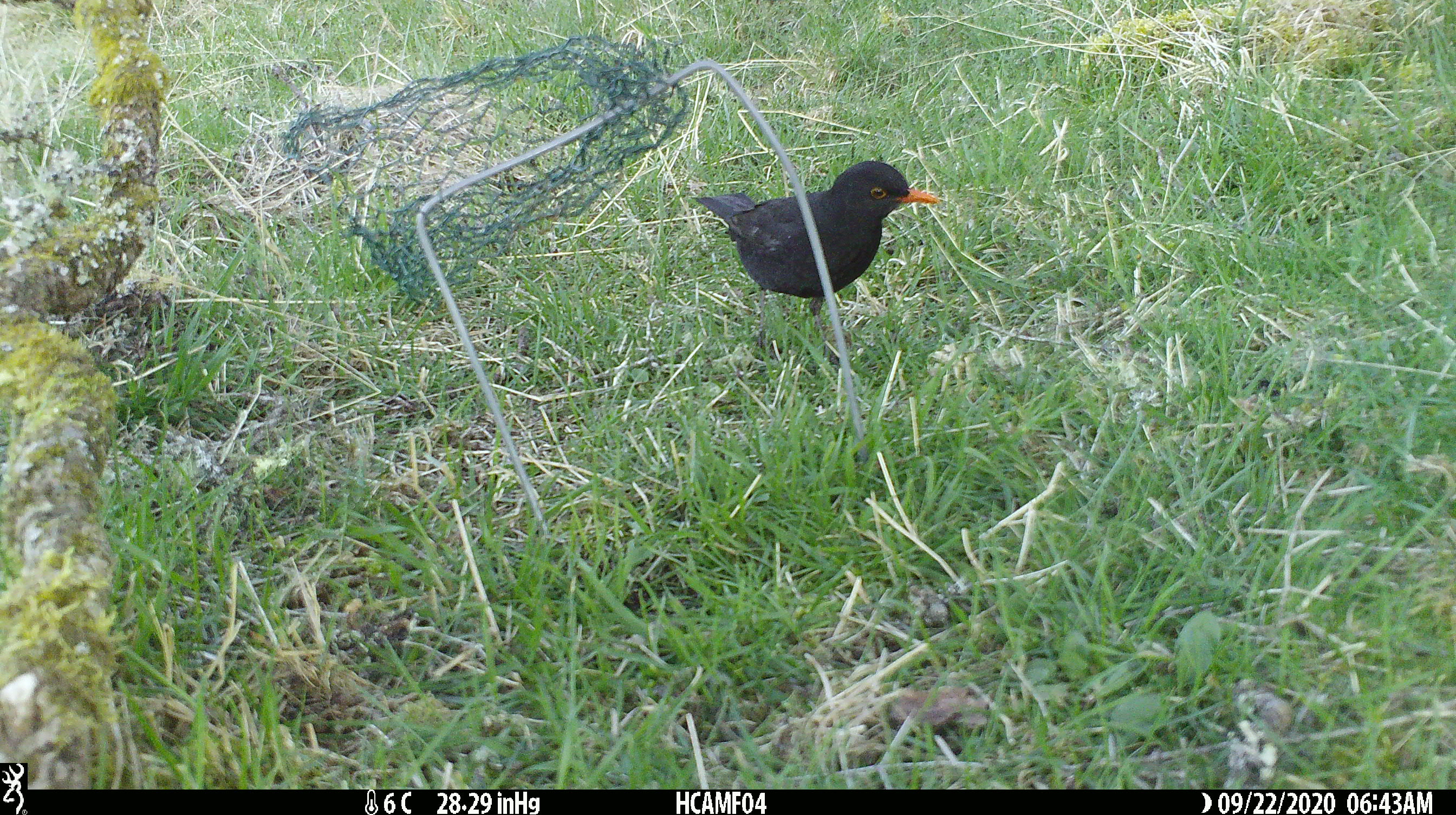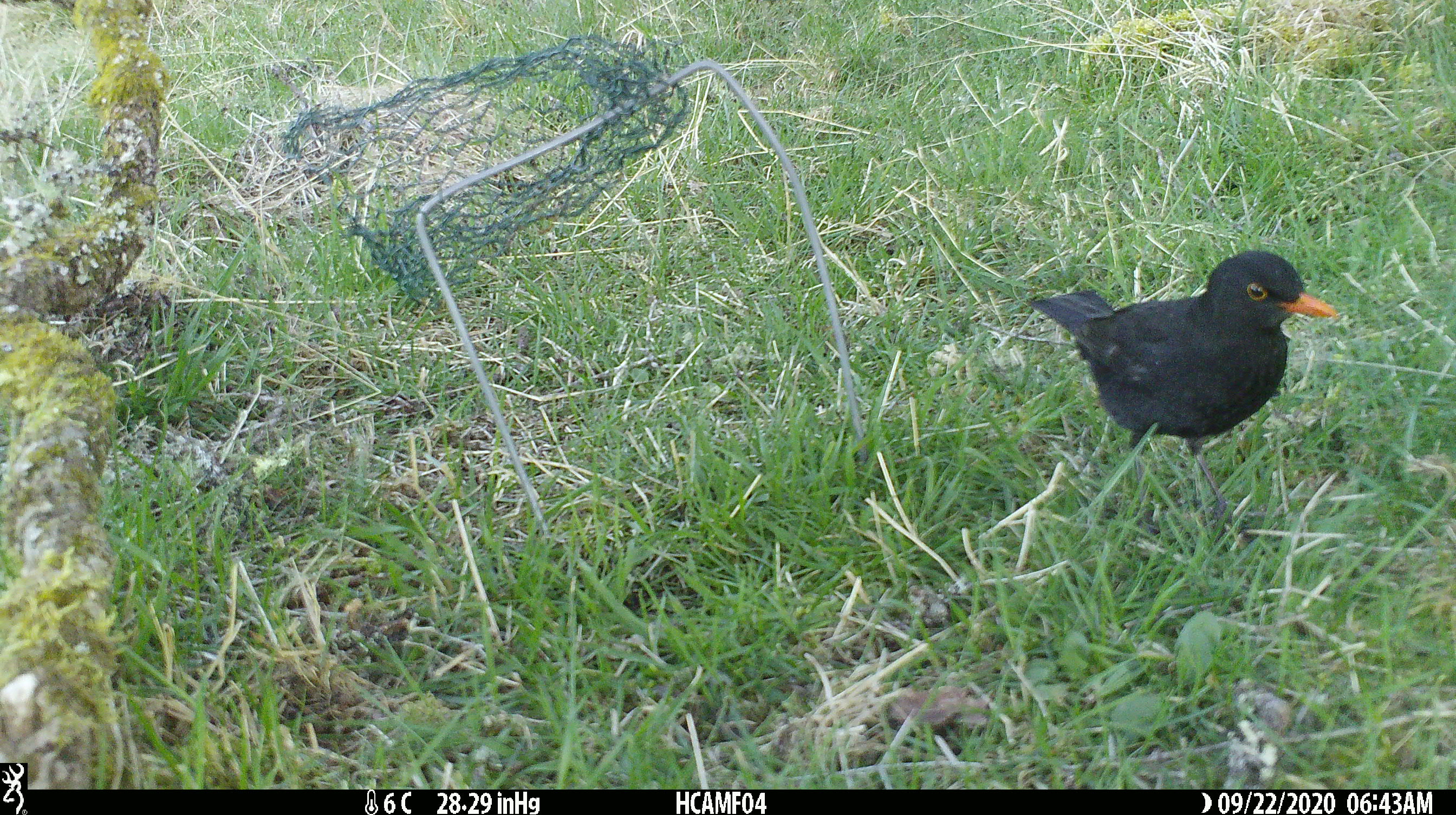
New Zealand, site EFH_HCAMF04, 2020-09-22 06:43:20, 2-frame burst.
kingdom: Animalia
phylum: Chordata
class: Aves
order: Passeriformes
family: Turdidae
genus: Turdus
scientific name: Turdus merula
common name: eurasian blackbird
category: blackbird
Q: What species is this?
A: Blackbird (eurasian blackbird) (Turdus merula).